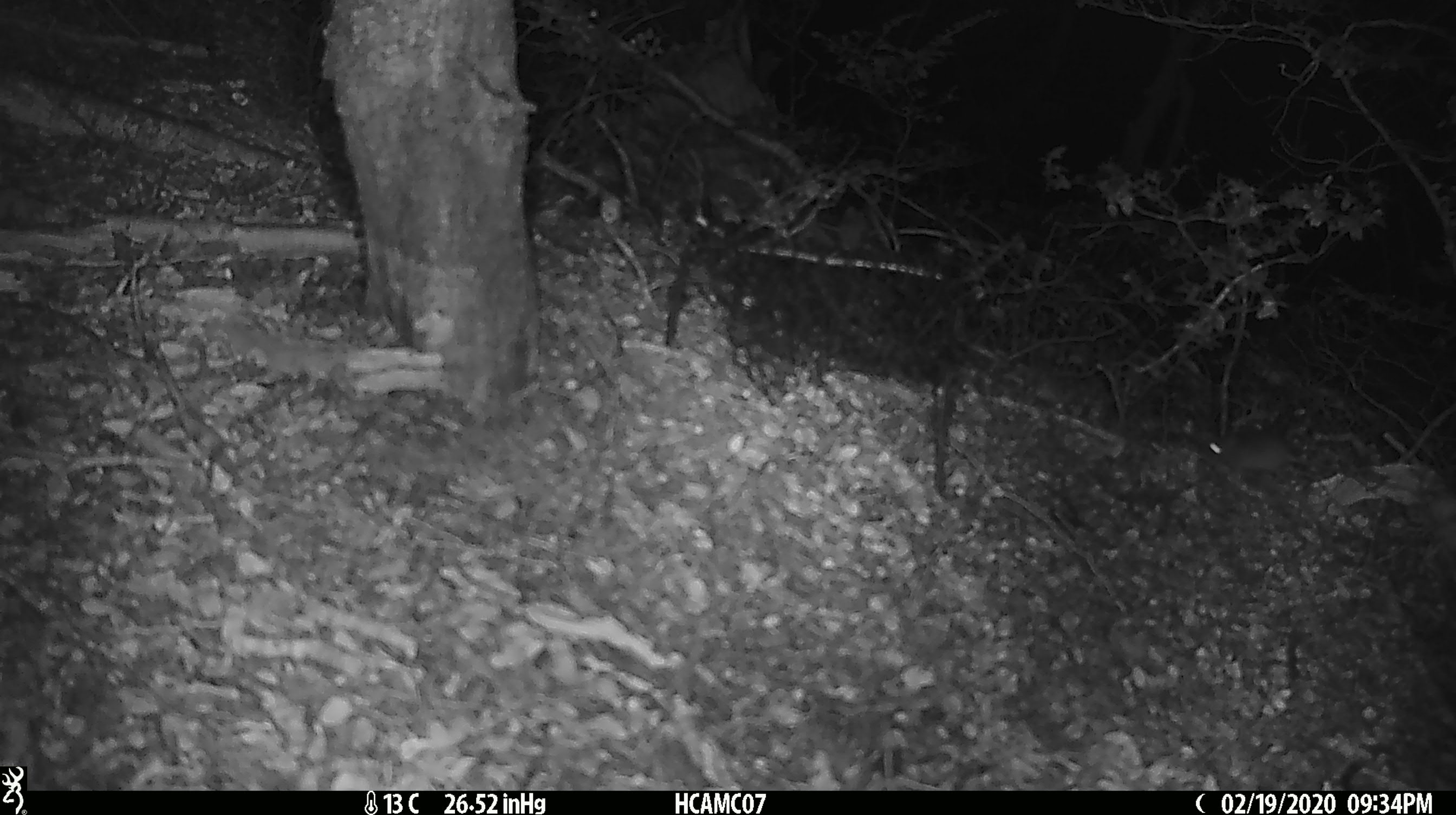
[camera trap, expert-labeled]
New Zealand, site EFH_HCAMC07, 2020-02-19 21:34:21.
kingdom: Animalia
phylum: Chordata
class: Mammalia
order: Rodentia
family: Muridae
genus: Mus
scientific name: Mus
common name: mouse